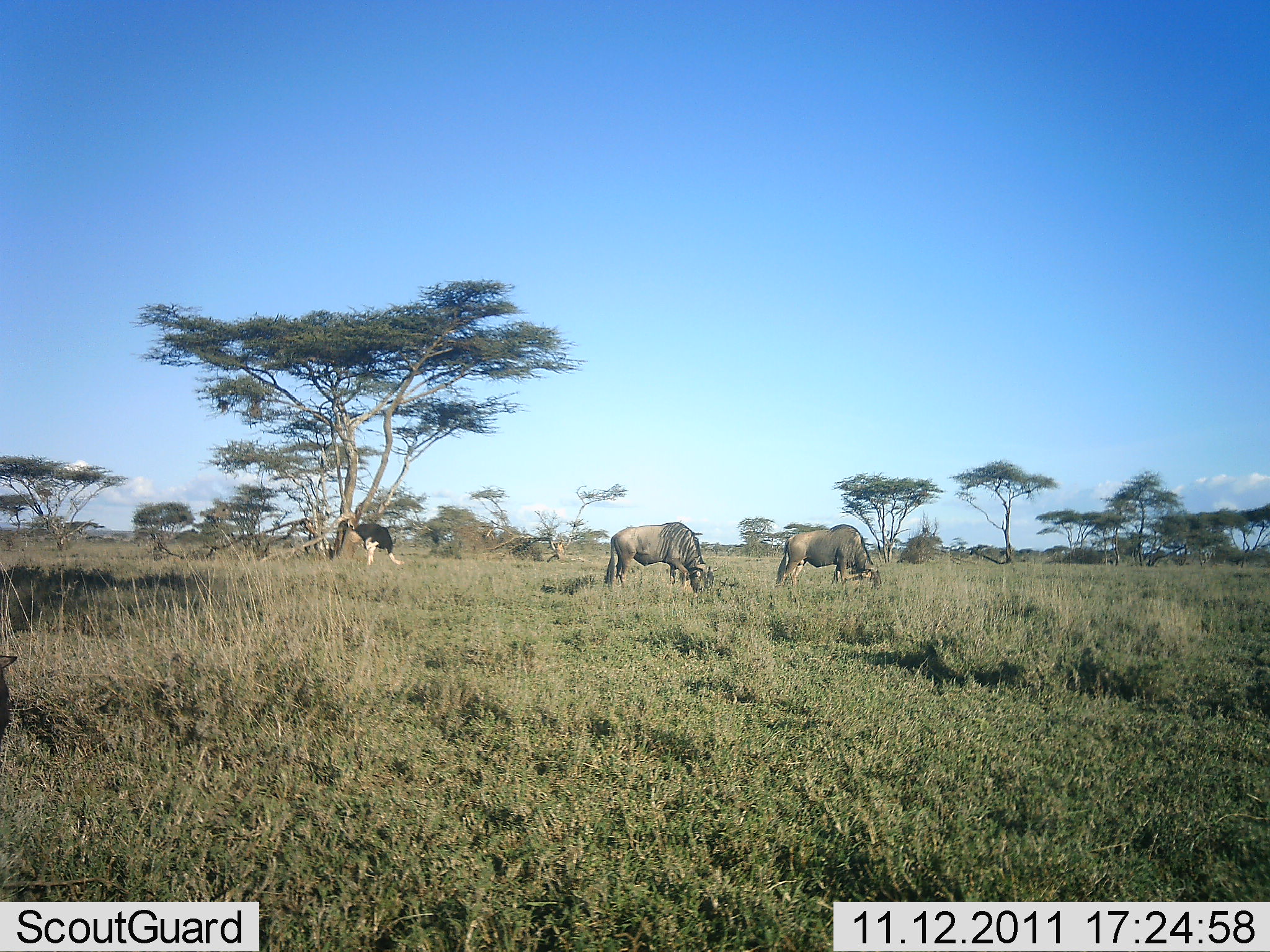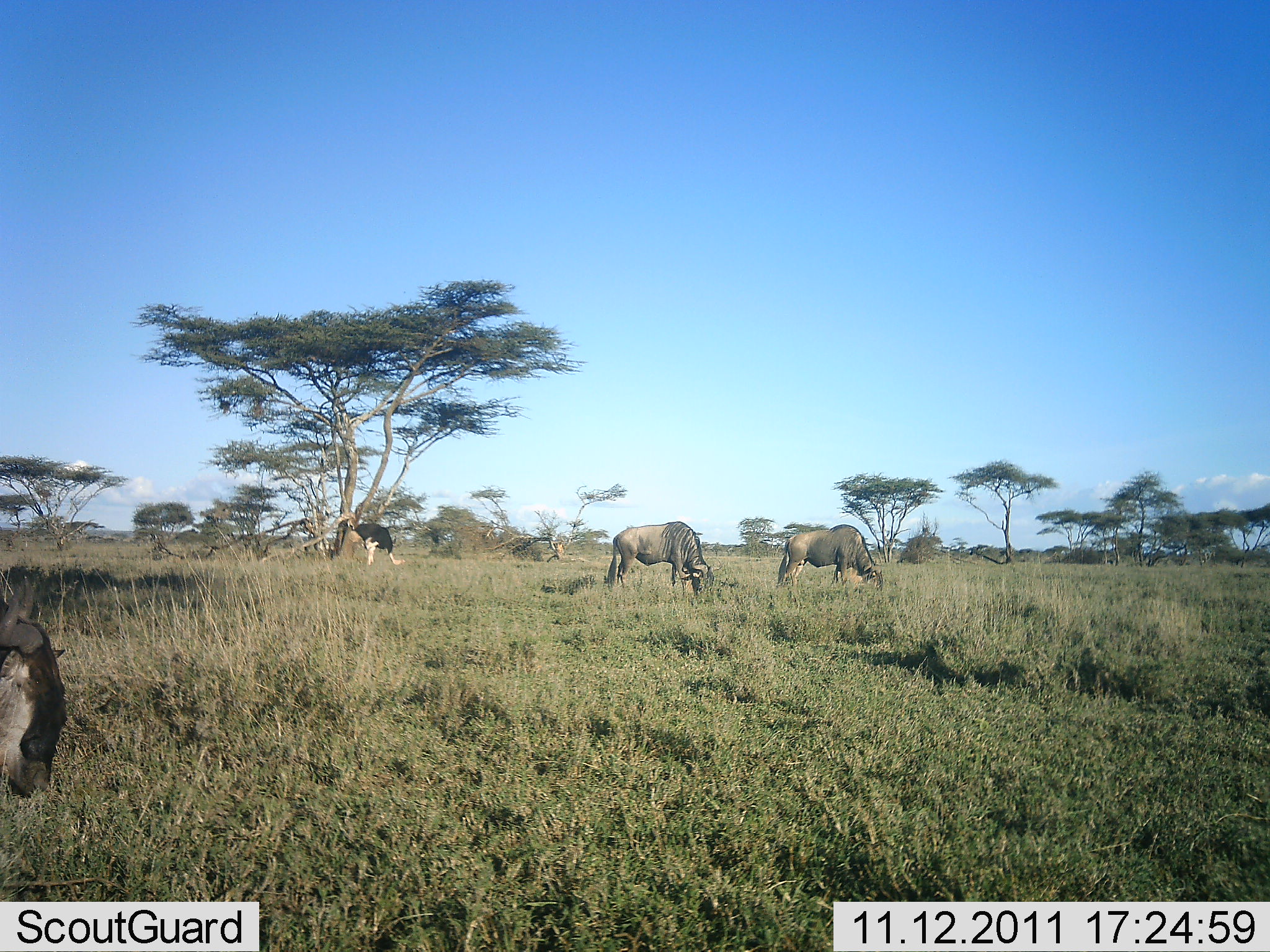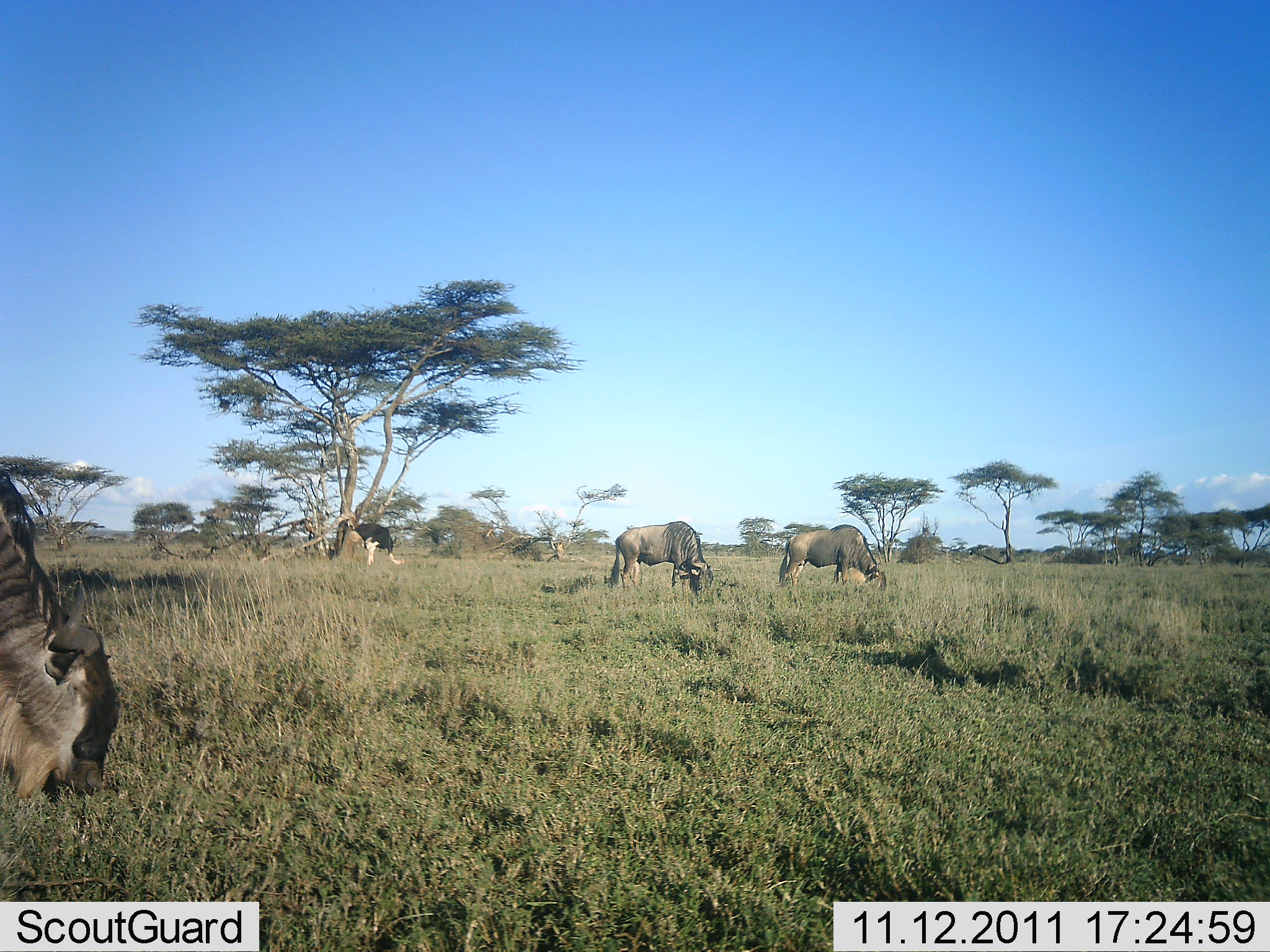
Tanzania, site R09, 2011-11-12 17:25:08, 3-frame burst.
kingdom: Animalia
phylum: Chordata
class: Aves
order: Struthioniformes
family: Struthionidae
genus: Struthio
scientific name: Struthio camelus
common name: ostrich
Ostrich (Struthio camelus), count 1. Behavior (volunteer vote fractions): standing 38%, resting 0%, moving 0%, interacting 0%. Young present (vote fraction): 0%. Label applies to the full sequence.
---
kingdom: Animalia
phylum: Chordata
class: Mammalia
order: Artiodactyla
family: Bovidae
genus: Connochaetes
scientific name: Connochaetes taurinus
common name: blue wildebeest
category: wildebeest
Wildebeest (blue wildebeest) (Connochaetes taurinus), count 3. Behavior (volunteer vote fractions): standing 21%, resting 0%, moving 43%, interacting 0%. Young present (vote fraction): 0%. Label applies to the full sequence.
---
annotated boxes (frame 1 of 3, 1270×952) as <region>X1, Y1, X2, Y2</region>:
animal: <region>603, 522, 720, 608</region>; <region>773, 523, 882, 600</region>; <region>343, 511, 405, 567</region>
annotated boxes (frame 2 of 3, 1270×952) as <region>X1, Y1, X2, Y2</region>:
animal: <region>0, 576, 68, 803</region>; <region>604, 520, 717, 607</region>; <region>774, 522, 886, 601</region>; <region>343, 514, 408, 570</region>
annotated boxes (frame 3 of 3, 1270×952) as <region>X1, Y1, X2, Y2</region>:
animal: <region>0, 468, 123, 803</region>; <region>604, 520, 723, 606</region>; <region>776, 524, 888, 602</region>; <region>342, 514, 406, 572</region>